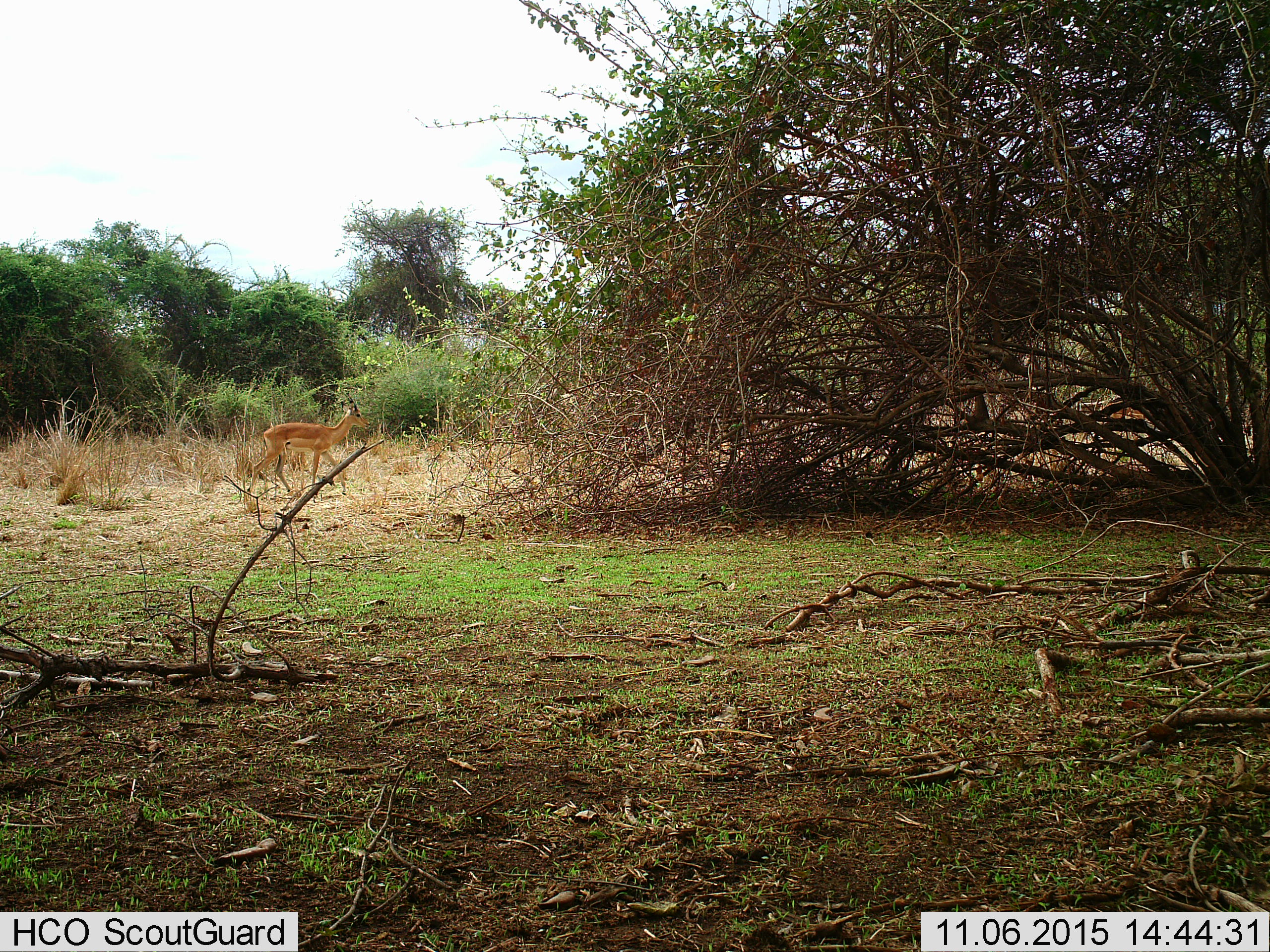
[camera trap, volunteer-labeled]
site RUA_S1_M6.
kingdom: Animalia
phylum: Chordata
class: Mammalia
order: Artiodactyla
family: Bovidae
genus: Aepyceros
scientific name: Aepyceros melampus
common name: impala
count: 1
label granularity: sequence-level